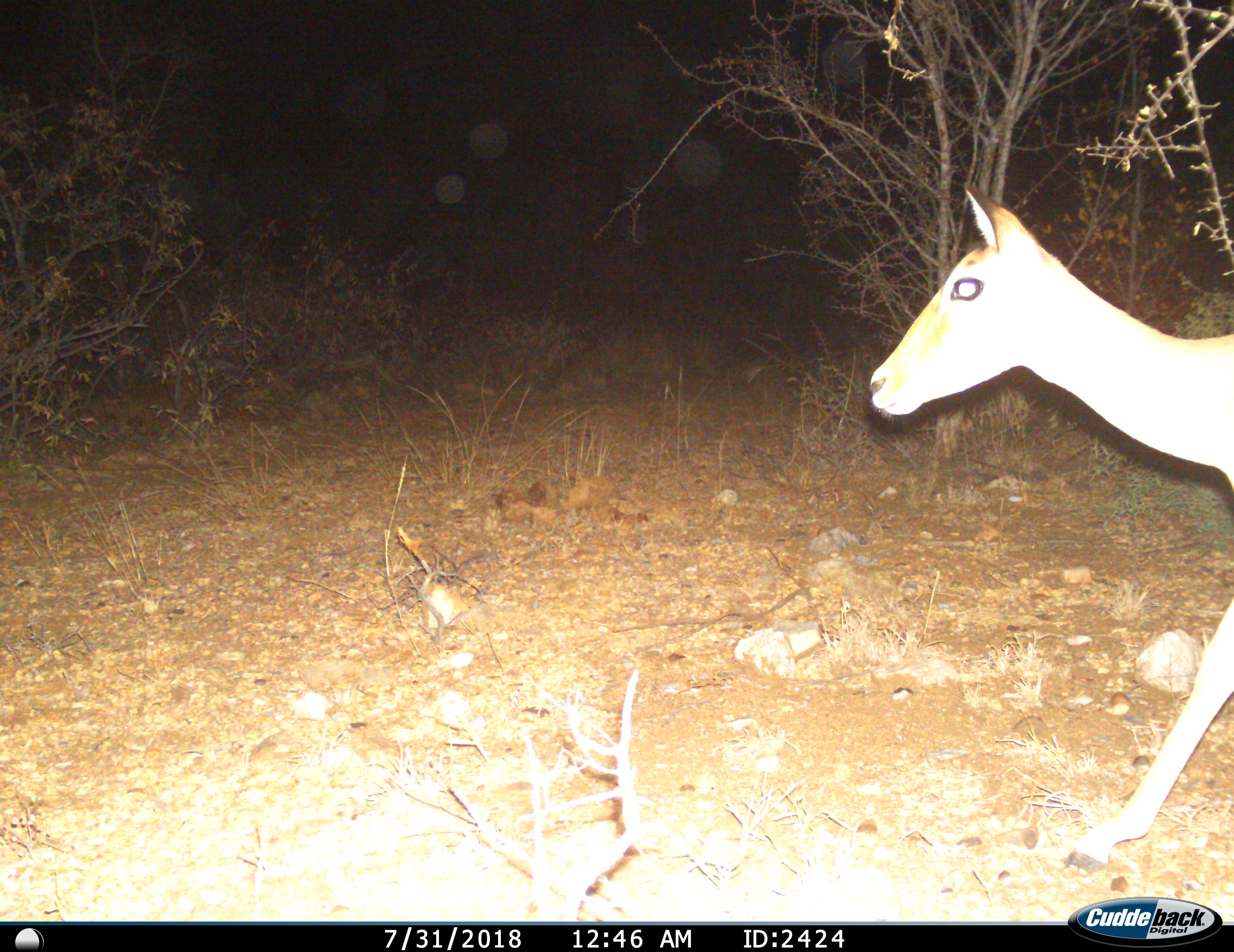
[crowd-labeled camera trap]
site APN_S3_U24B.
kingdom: Animalia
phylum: Chordata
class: Mammalia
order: Artiodactyla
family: Bovidae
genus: Aepyceros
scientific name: Aepyceros melampus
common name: impala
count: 1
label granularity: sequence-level